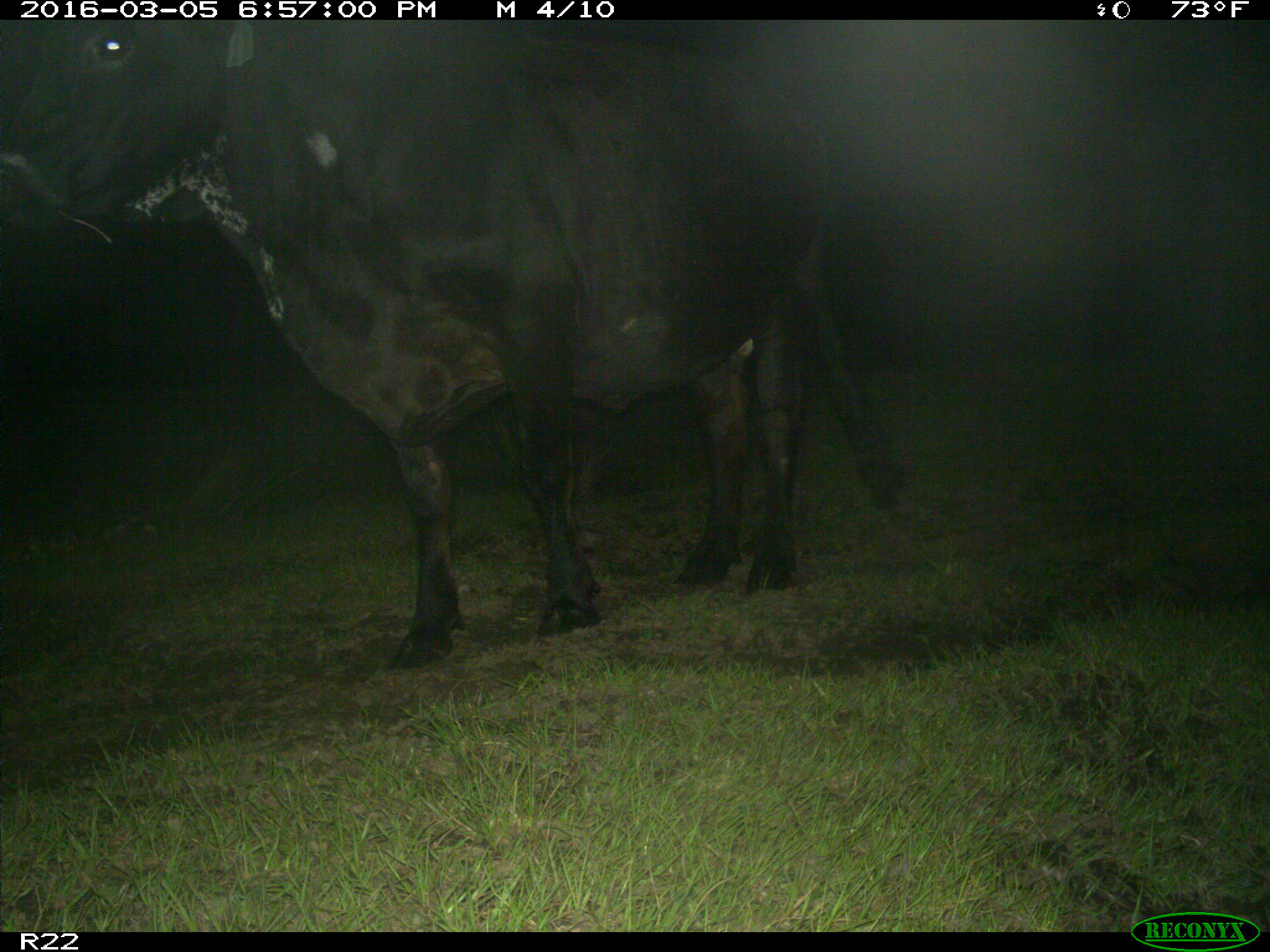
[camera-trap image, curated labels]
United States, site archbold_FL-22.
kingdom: Animalia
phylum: Chordata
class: Mammalia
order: Artiodactyla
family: Bovidae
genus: Bos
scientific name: Bos taurus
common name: domestic cow